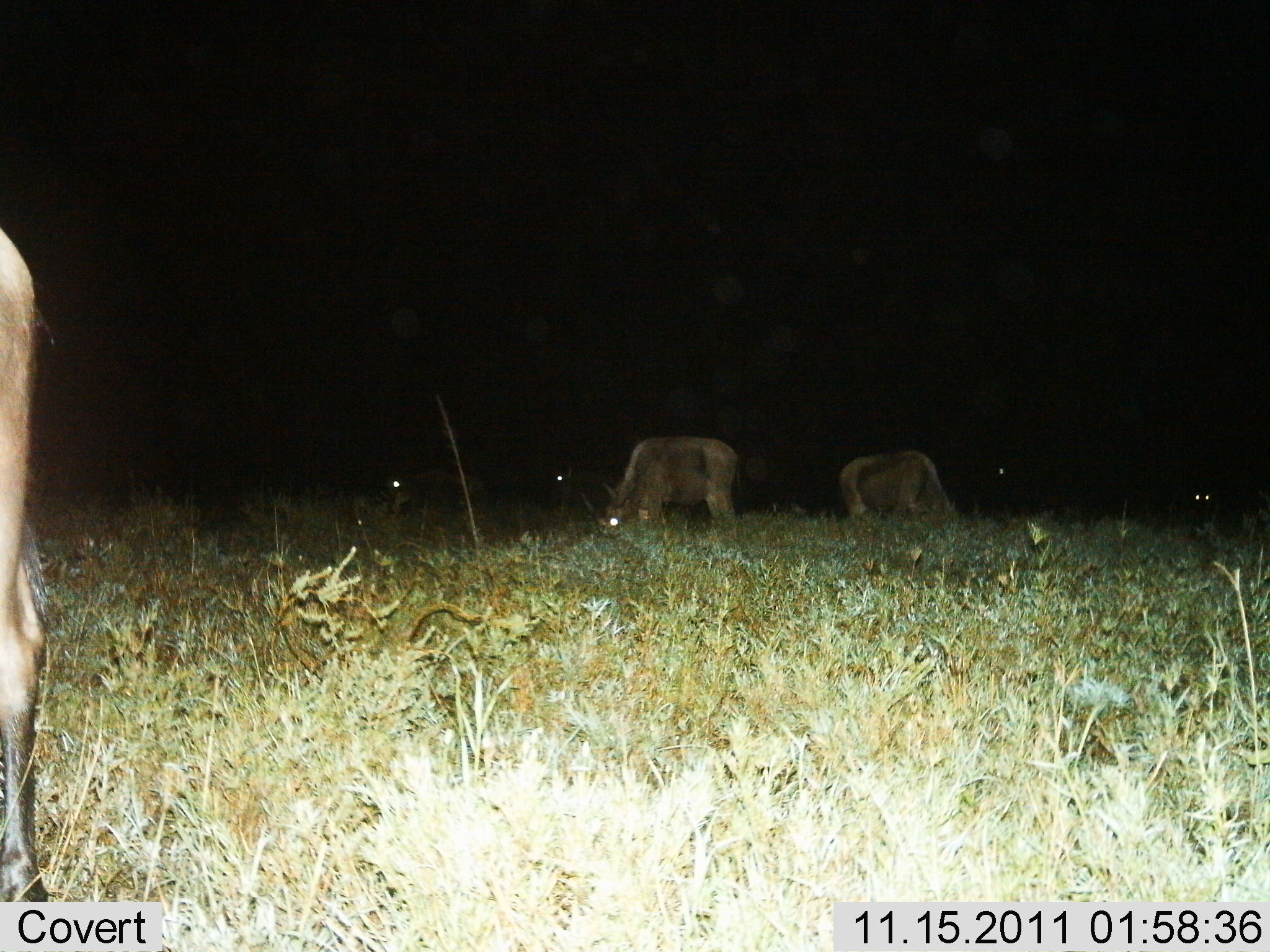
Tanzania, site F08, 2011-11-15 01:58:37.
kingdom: Animalia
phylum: Chordata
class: Mammalia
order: Artiodactyla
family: Bovidae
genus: Connochaetes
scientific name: Connochaetes taurinus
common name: blue wildebeest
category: wildebeest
Wildebeest (blue wildebeest) (Connochaetes taurinus), count 7. Behavior (volunteer vote fractions): standing 18%, resting 0%, moving 0%, interacting 0%. Young present (vote fraction): 0%. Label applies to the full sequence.